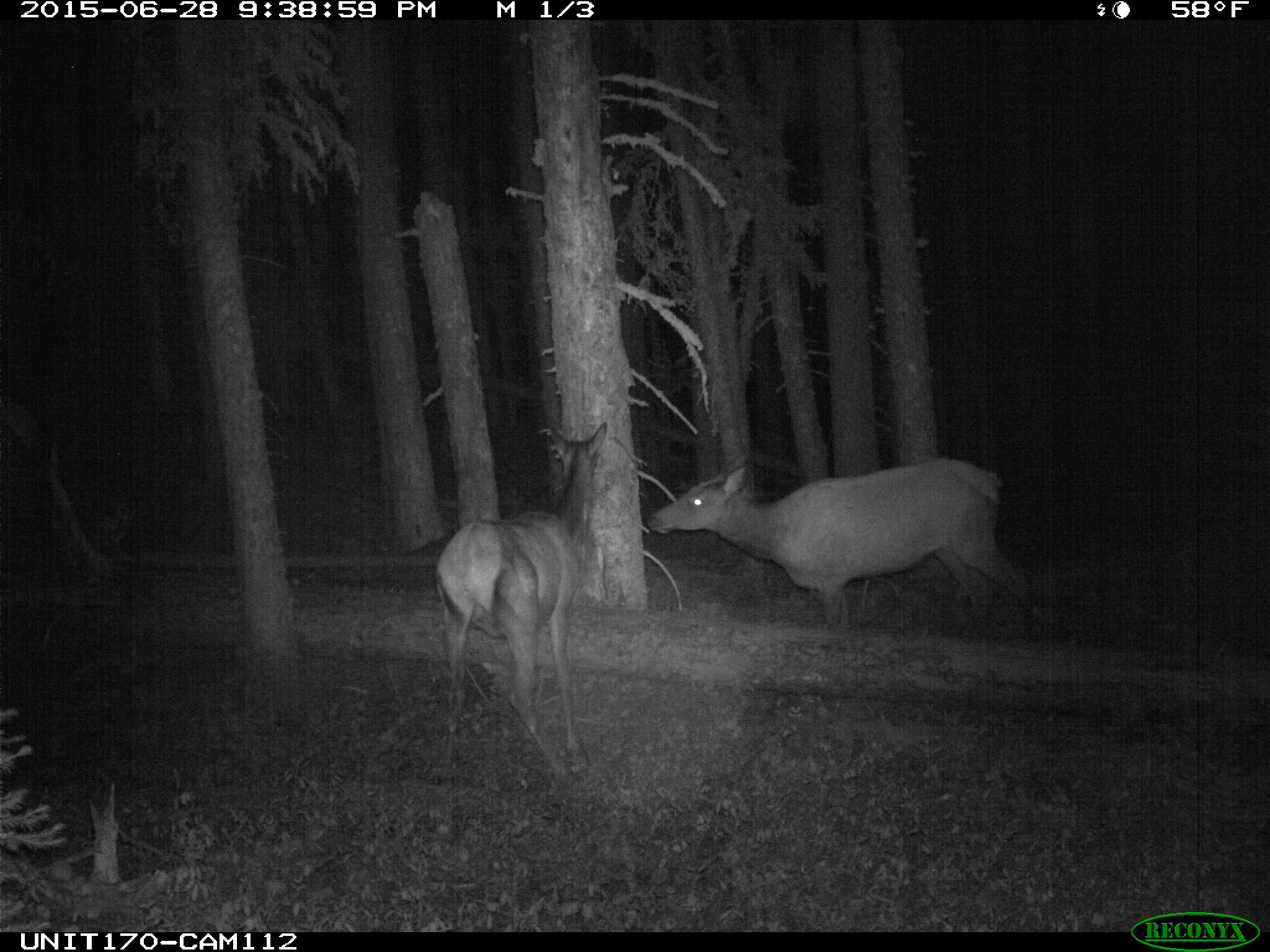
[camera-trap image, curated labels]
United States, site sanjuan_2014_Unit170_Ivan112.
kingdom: Animalia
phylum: Chordata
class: Mammalia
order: Artiodactyla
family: Cervidae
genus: Cervus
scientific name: Cervus elaphus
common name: red deer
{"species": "Cervus elaphus (red deer)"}